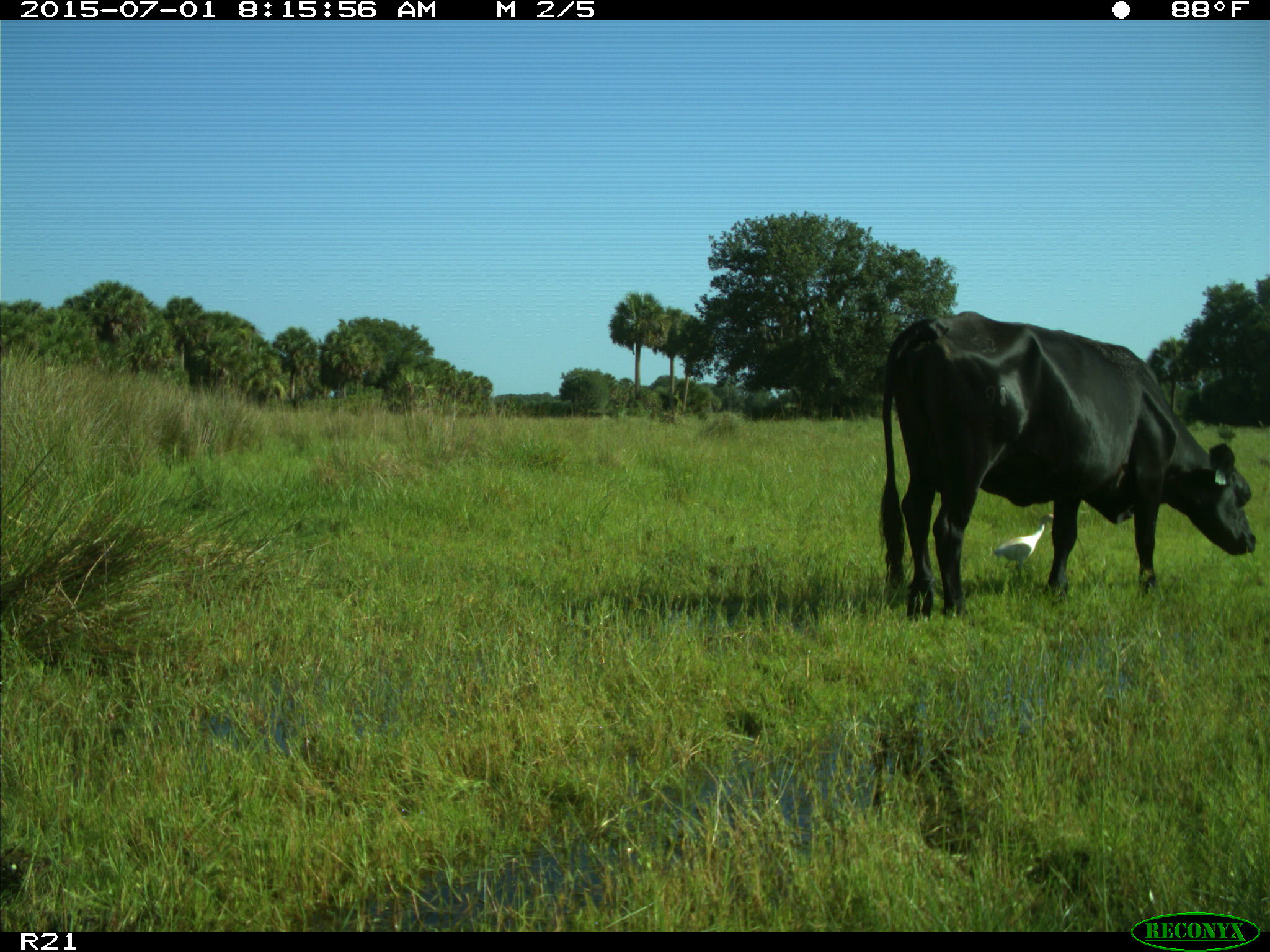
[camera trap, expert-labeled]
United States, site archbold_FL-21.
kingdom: Animalia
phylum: Chordata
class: Mammalia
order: Artiodactyla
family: Bovidae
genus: Bos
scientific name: Bos taurus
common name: domestic cow